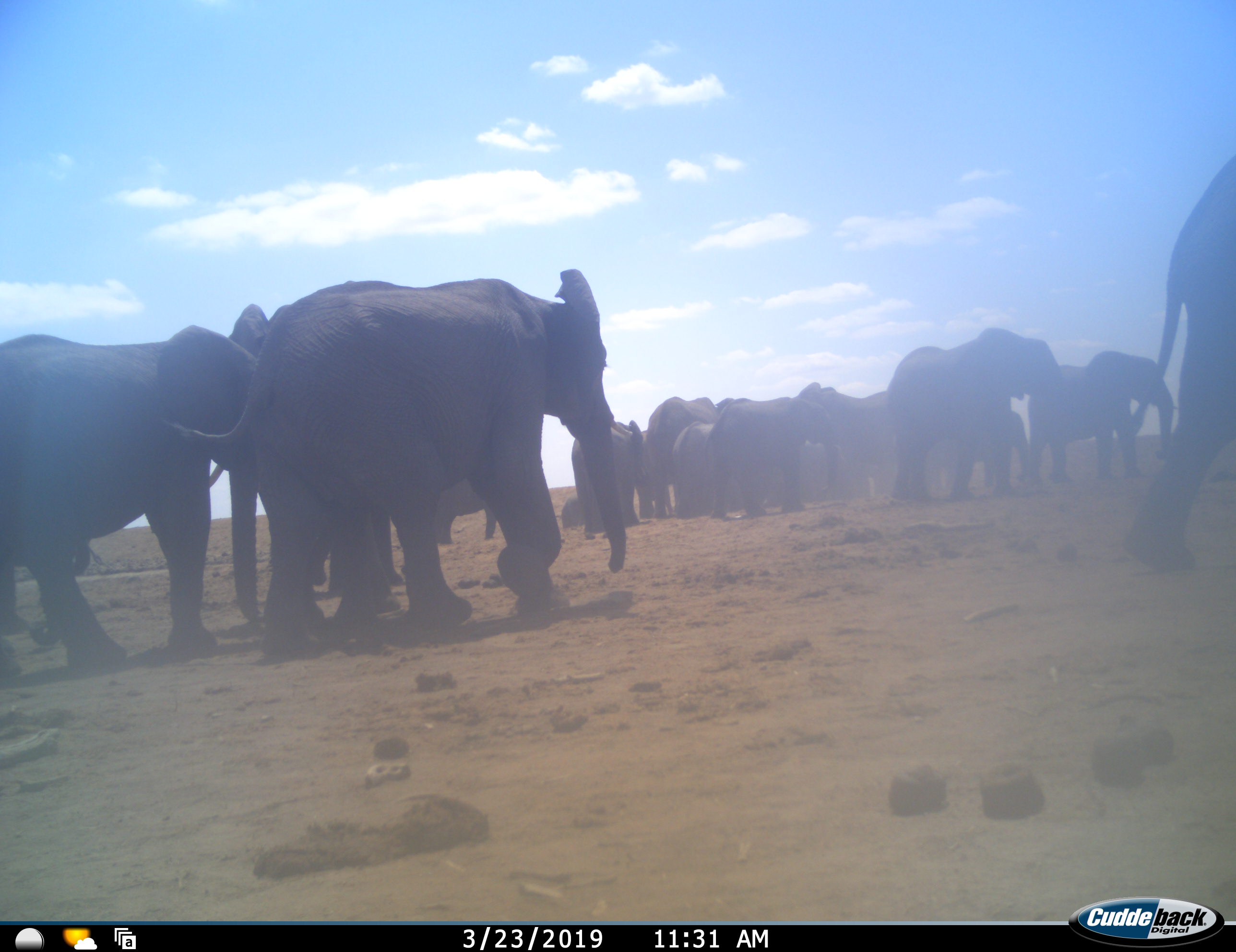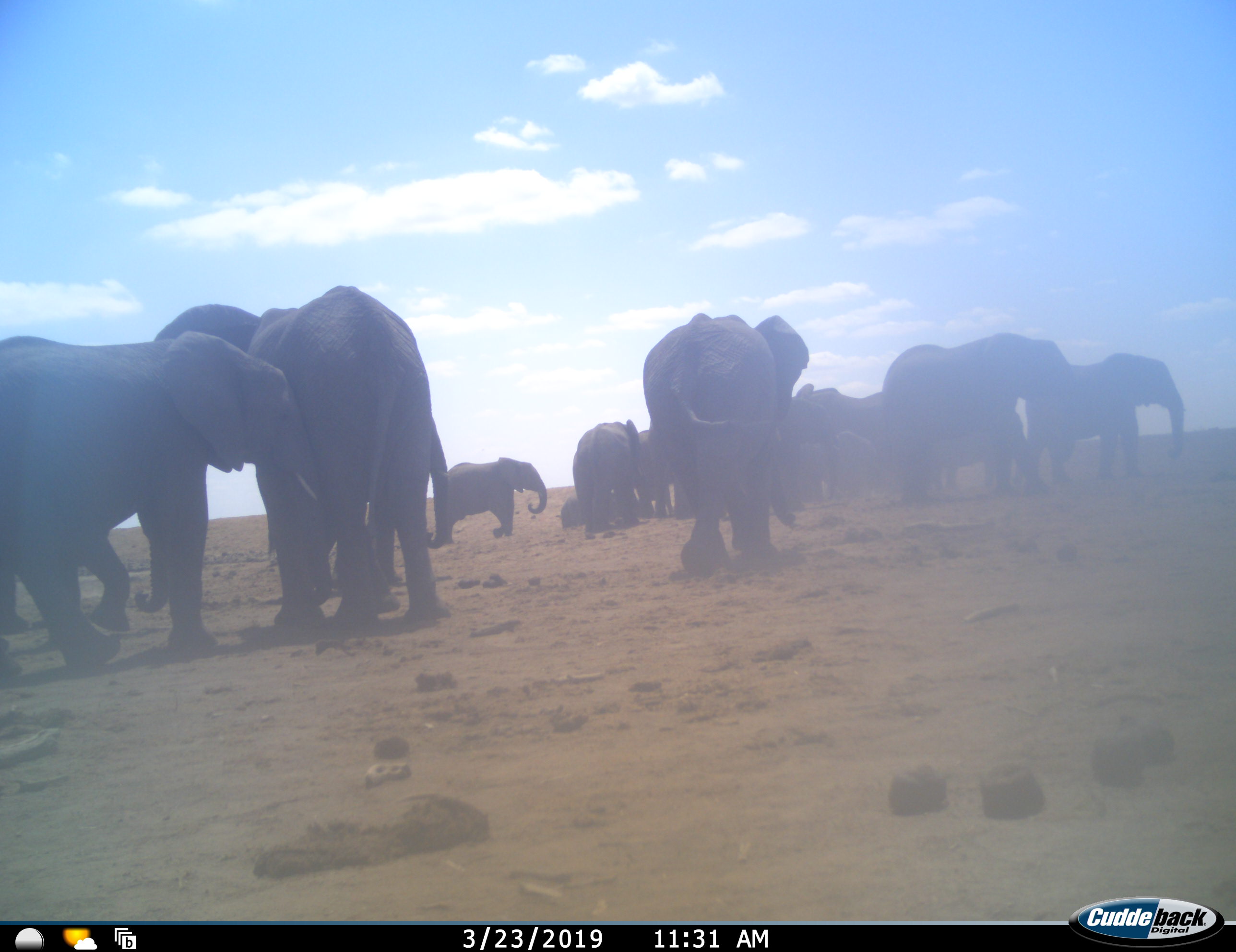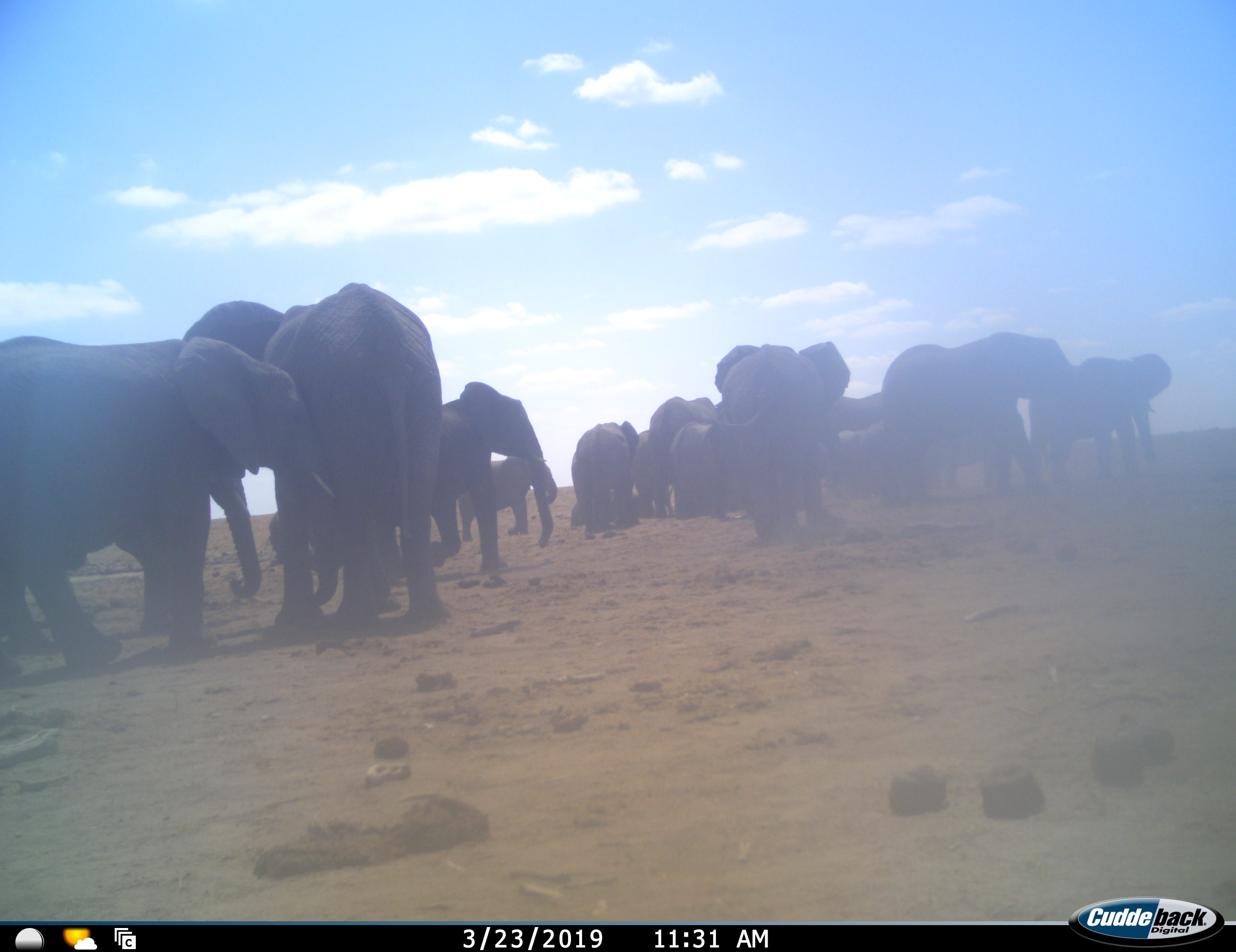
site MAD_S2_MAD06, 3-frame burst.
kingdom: Animalia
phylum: Chordata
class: Mammalia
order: Proboscidea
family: Elephantidae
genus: Loxodonta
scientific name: Loxodonta africana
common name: african bush elephant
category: elephant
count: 11-50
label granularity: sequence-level